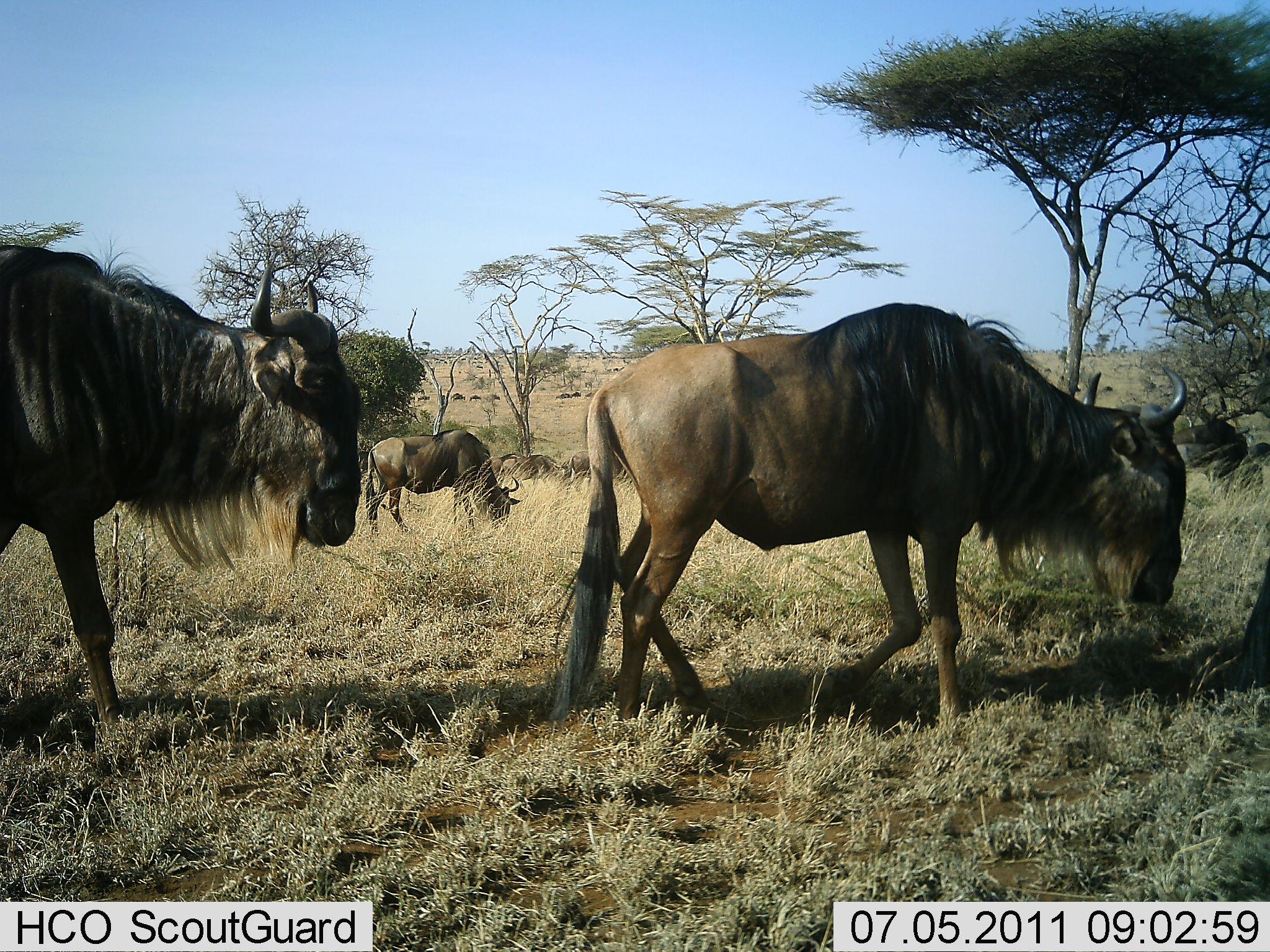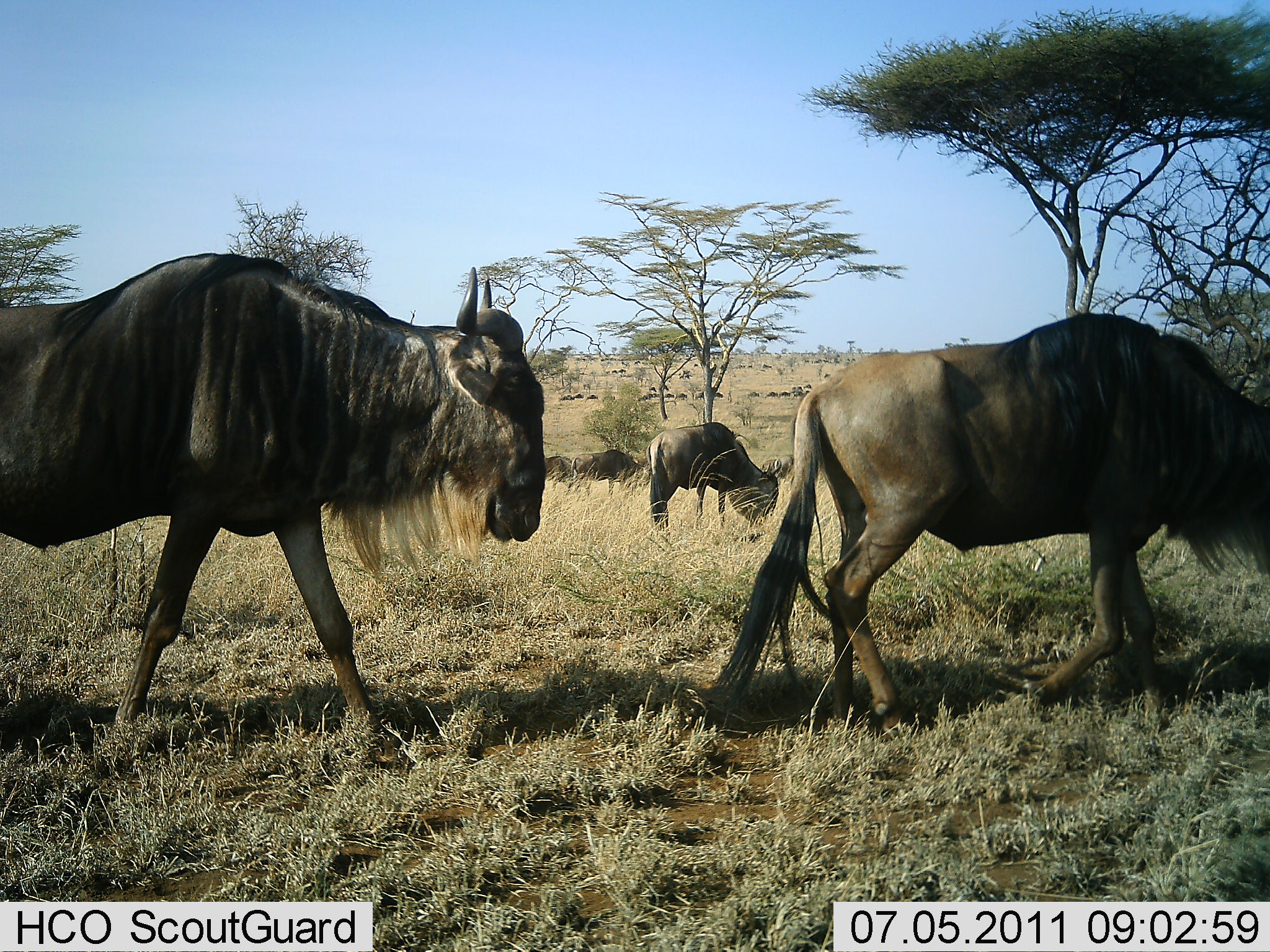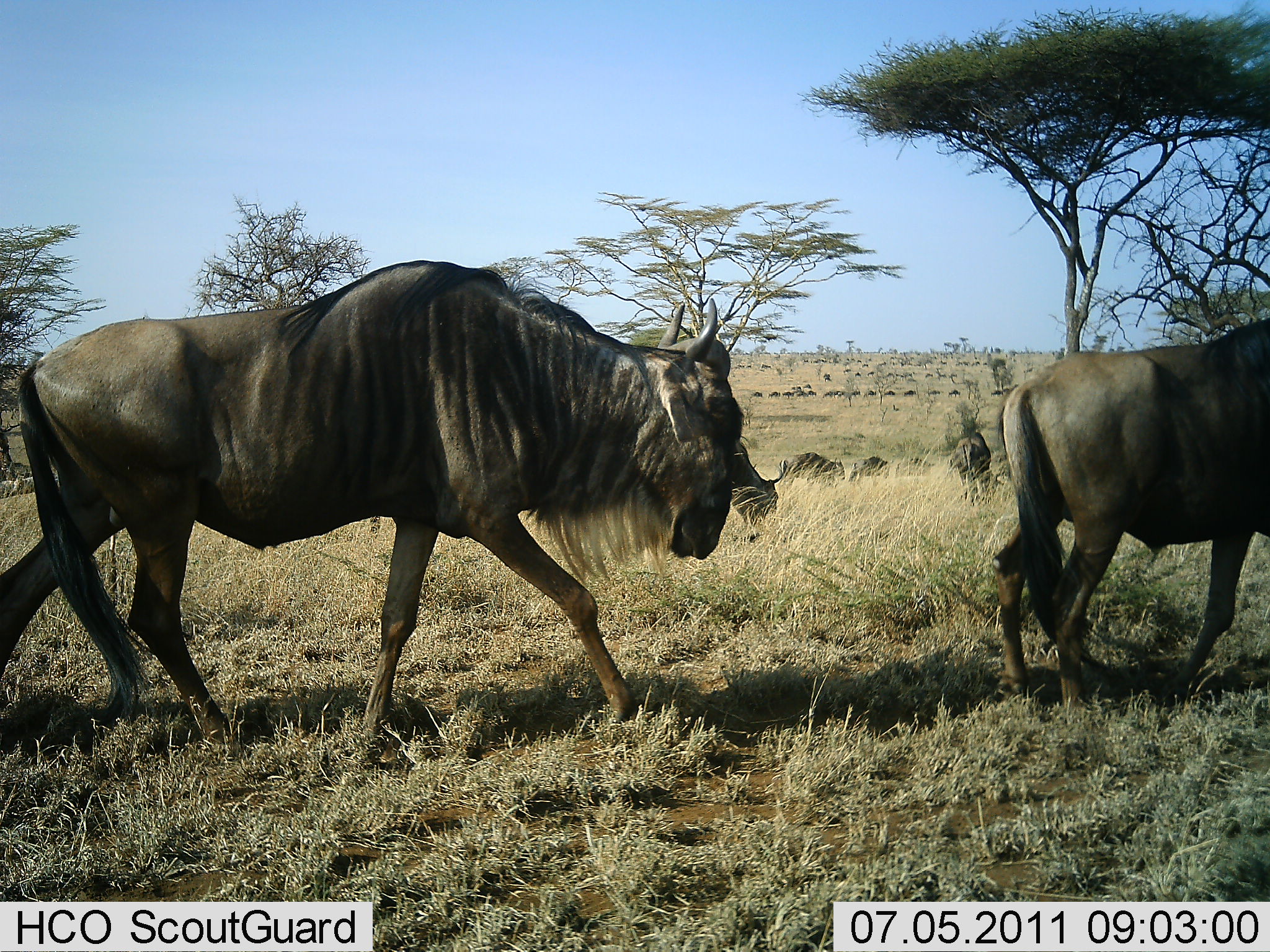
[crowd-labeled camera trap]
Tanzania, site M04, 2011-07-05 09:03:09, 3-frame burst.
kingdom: Animalia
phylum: Chordata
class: Mammalia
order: Artiodactyla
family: Bovidae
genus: Connochaetes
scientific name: Connochaetes taurinus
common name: blue wildebeest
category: wildebeest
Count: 11-50.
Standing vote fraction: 23%.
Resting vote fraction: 0%.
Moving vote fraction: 100%.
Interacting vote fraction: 0%.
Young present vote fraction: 0%.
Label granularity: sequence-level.